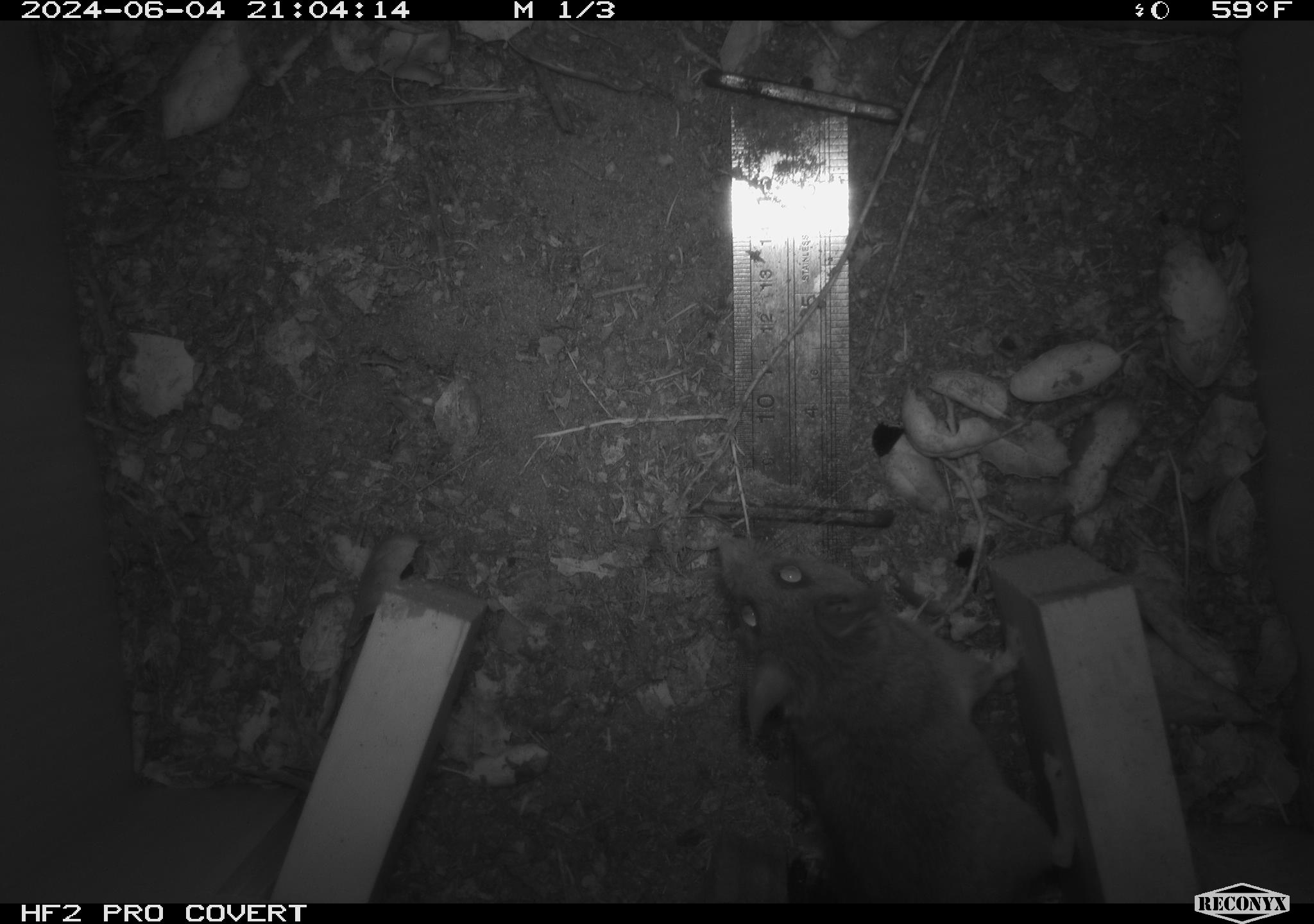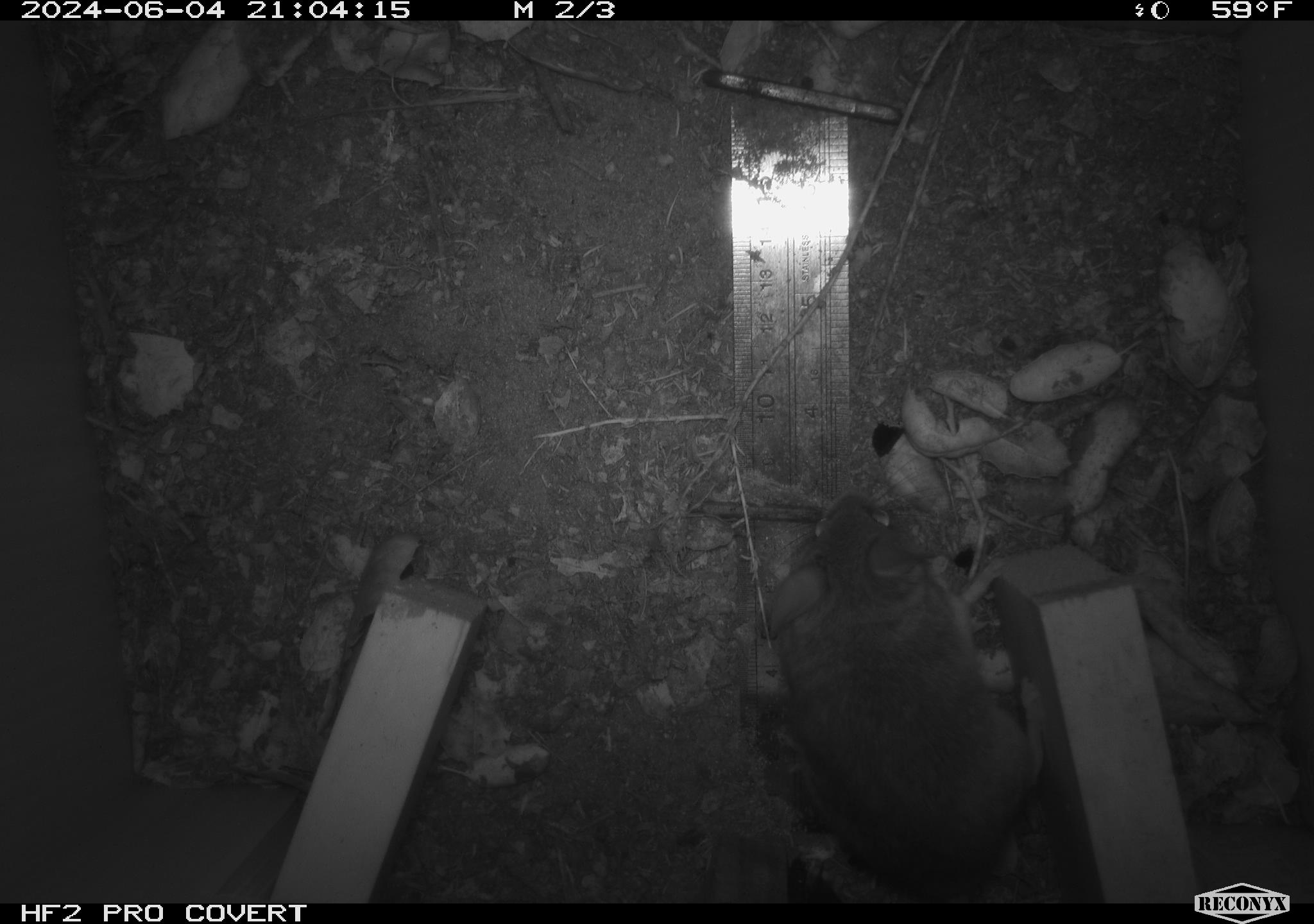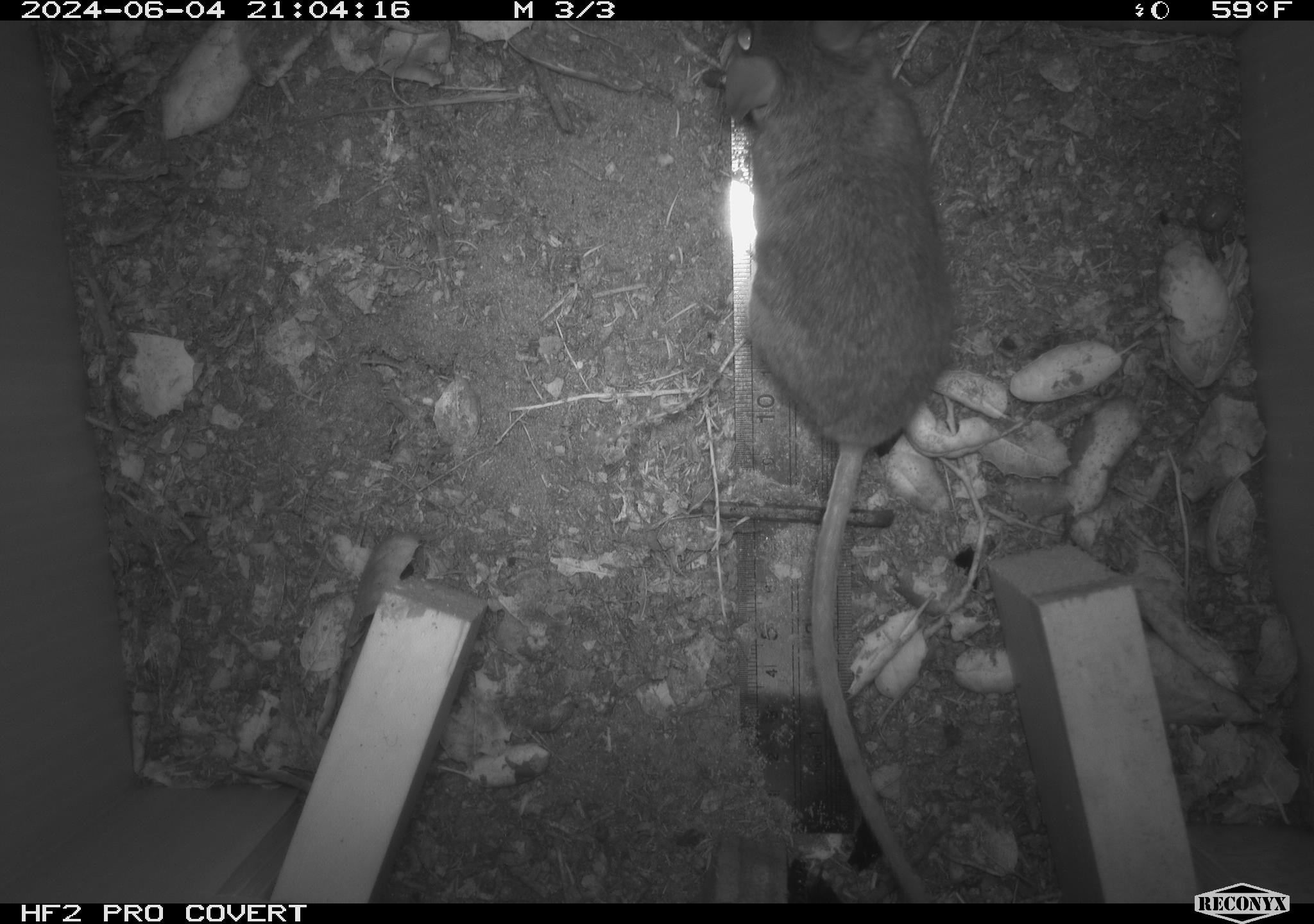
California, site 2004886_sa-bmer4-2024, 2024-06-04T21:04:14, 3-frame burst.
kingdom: Animalia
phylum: Chordata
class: Mammalia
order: Rodentia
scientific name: Rodentia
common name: mouse species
Mouse species (Rodentia).